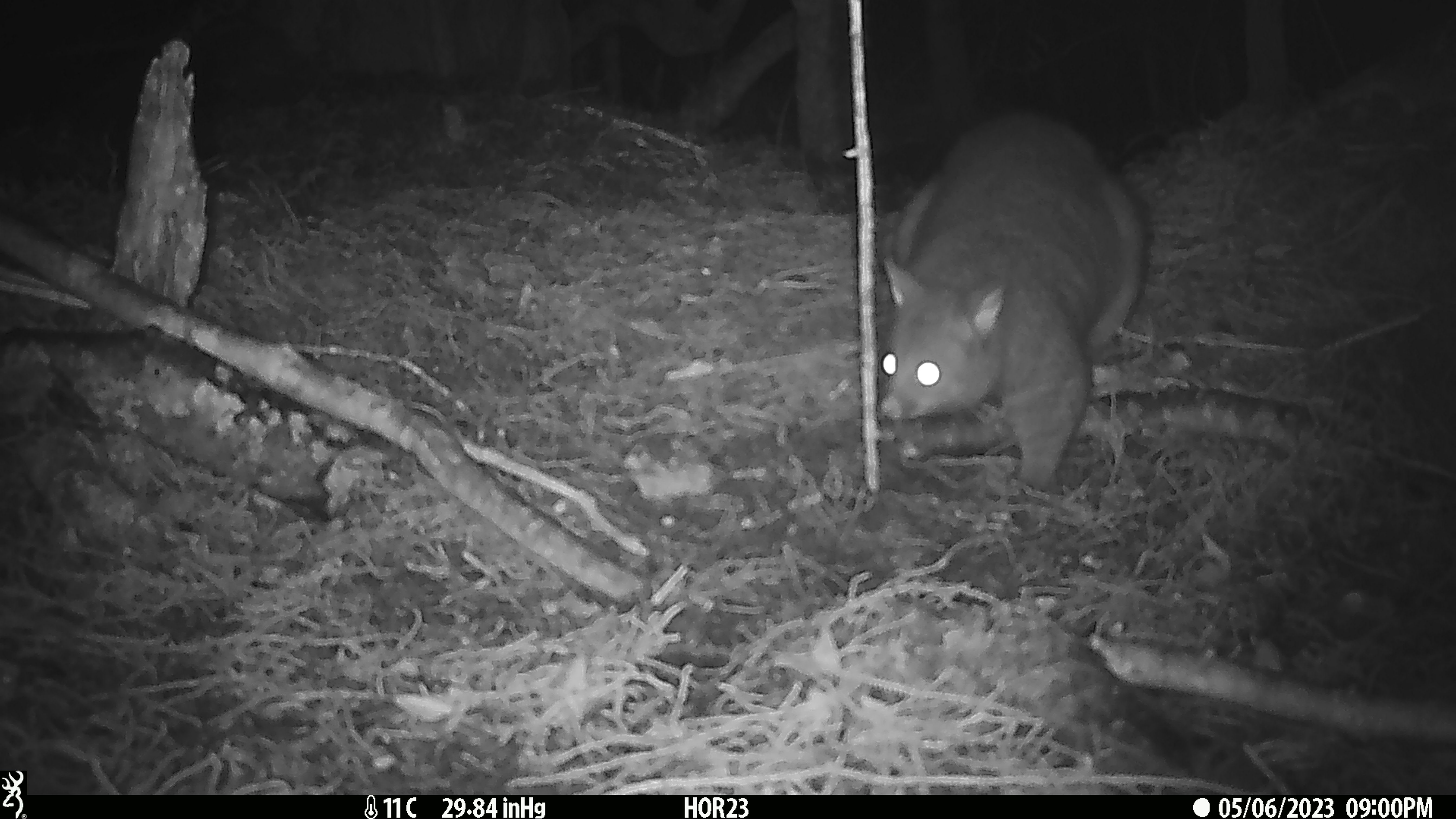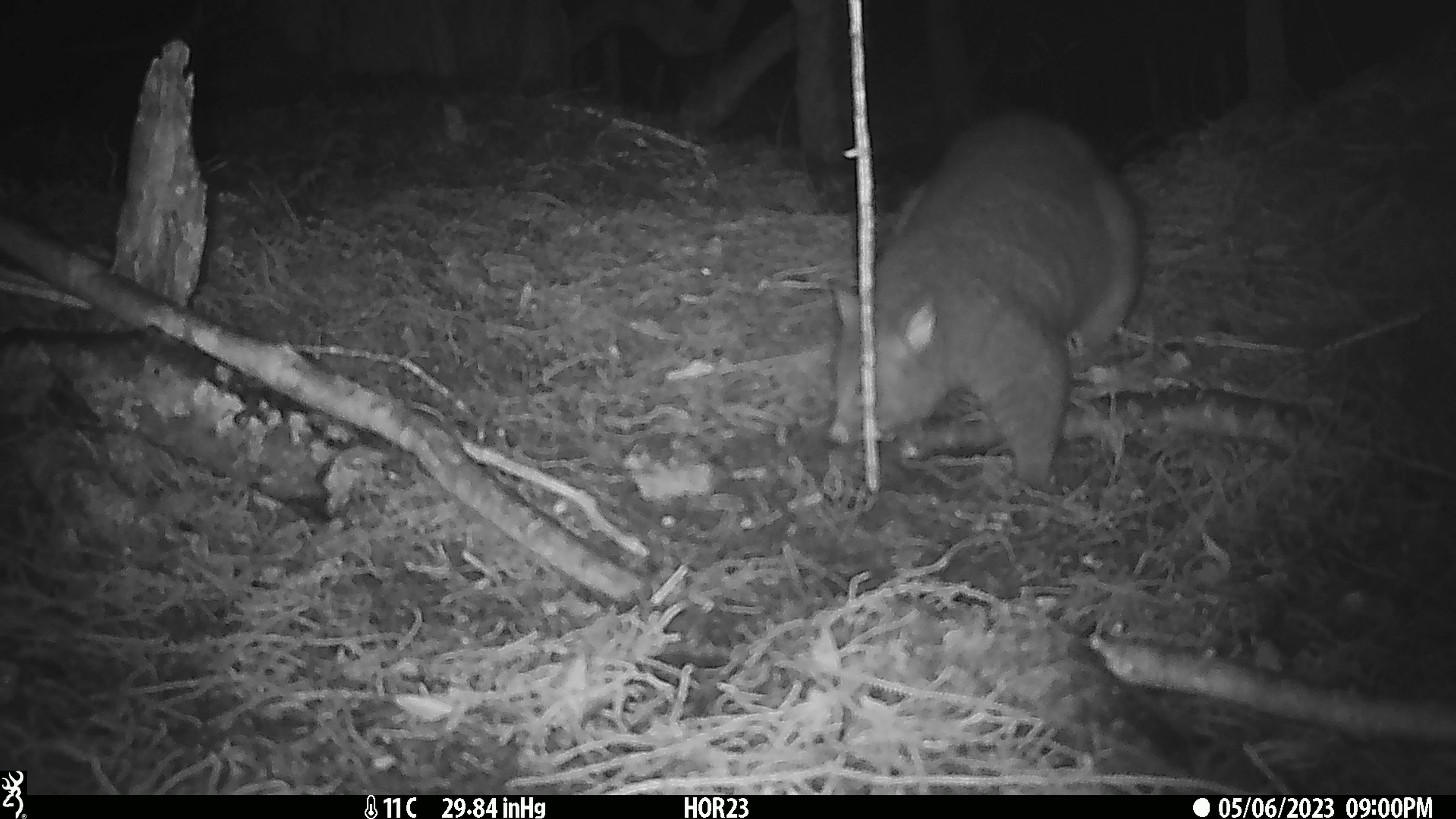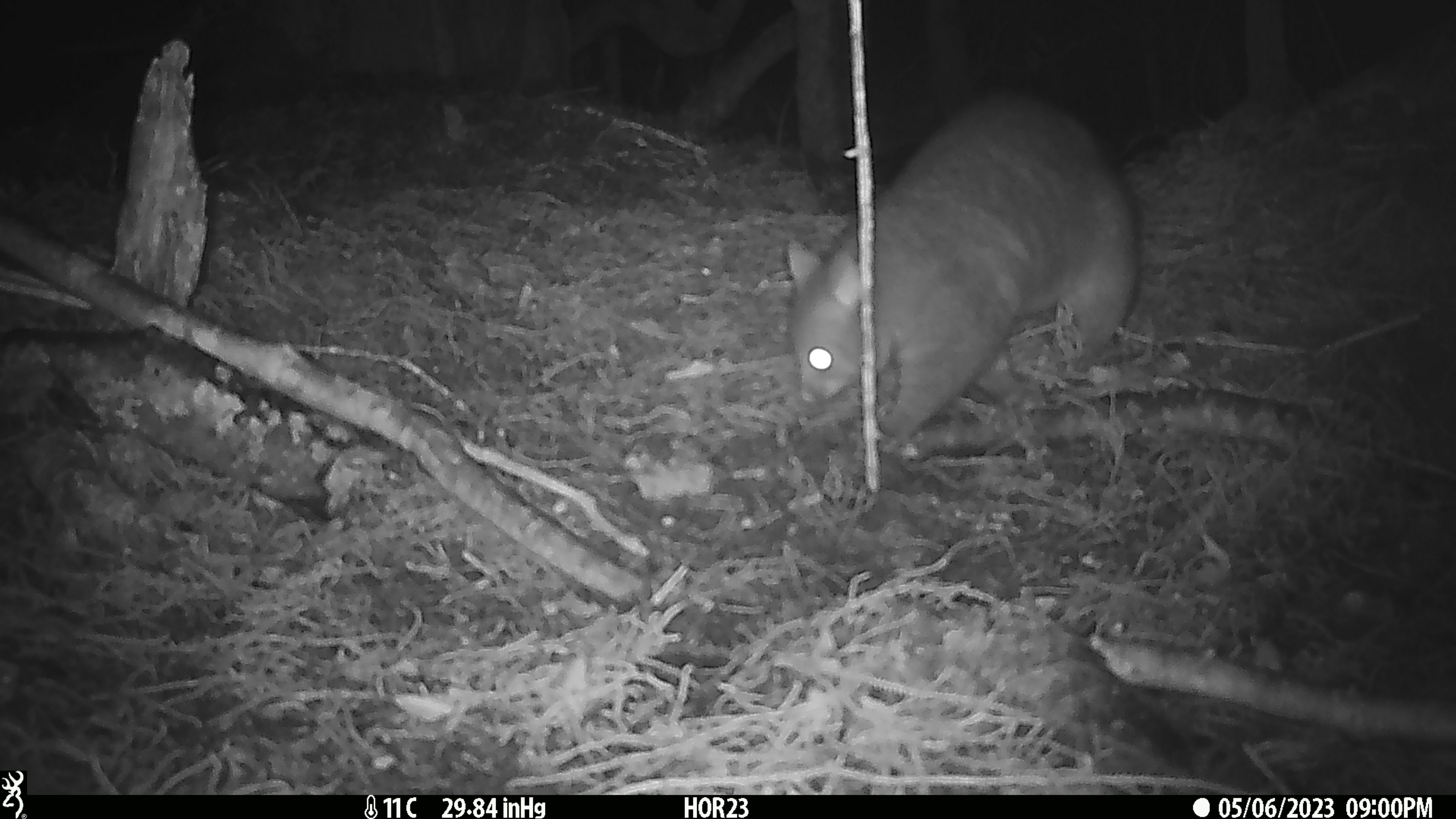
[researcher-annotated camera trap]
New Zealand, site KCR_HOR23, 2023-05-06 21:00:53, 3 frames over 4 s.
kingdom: Animalia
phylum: Chordata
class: Mammalia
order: Diprotodontia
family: Phalangeridae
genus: Trichosurus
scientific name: Trichosurus vulpecula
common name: common brushtail possum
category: possum